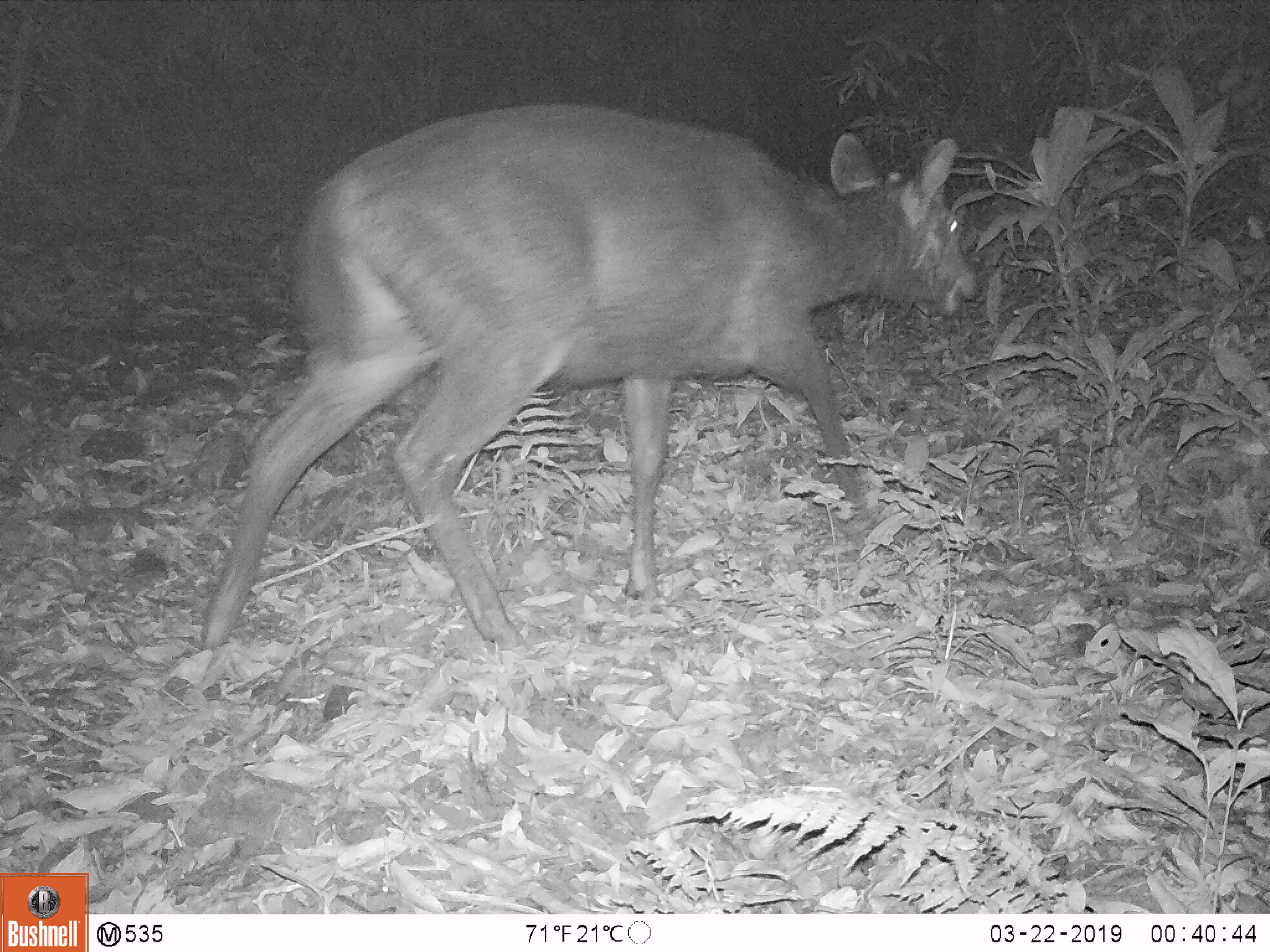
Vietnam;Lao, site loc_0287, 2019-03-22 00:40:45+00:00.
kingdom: Animalia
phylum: Chordata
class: Mammalia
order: Artiodactyla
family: Cervidae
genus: Rusa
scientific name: Rusa unicolor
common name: sambar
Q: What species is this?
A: Sambar (Rusa unicolor).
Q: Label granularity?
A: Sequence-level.